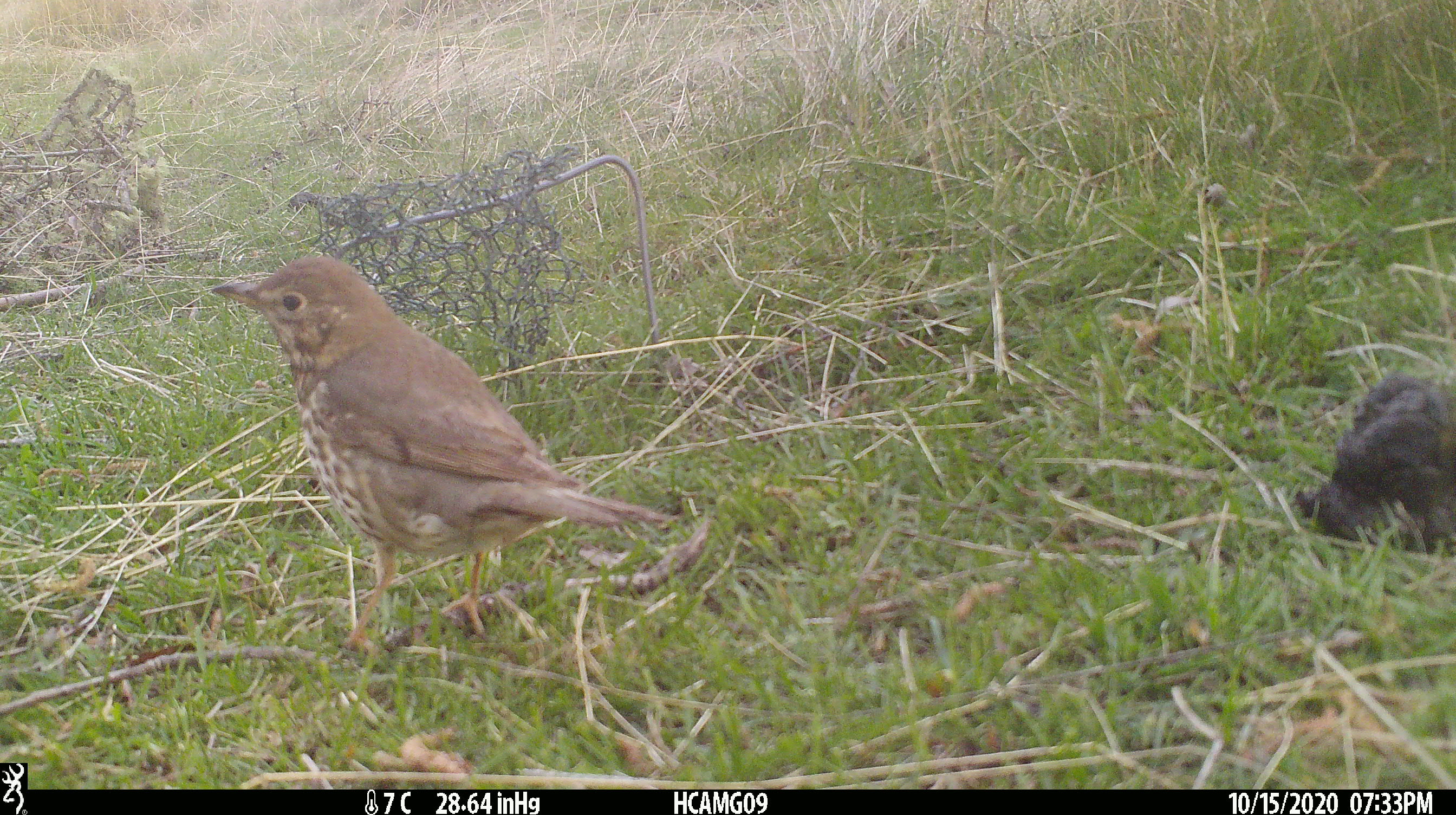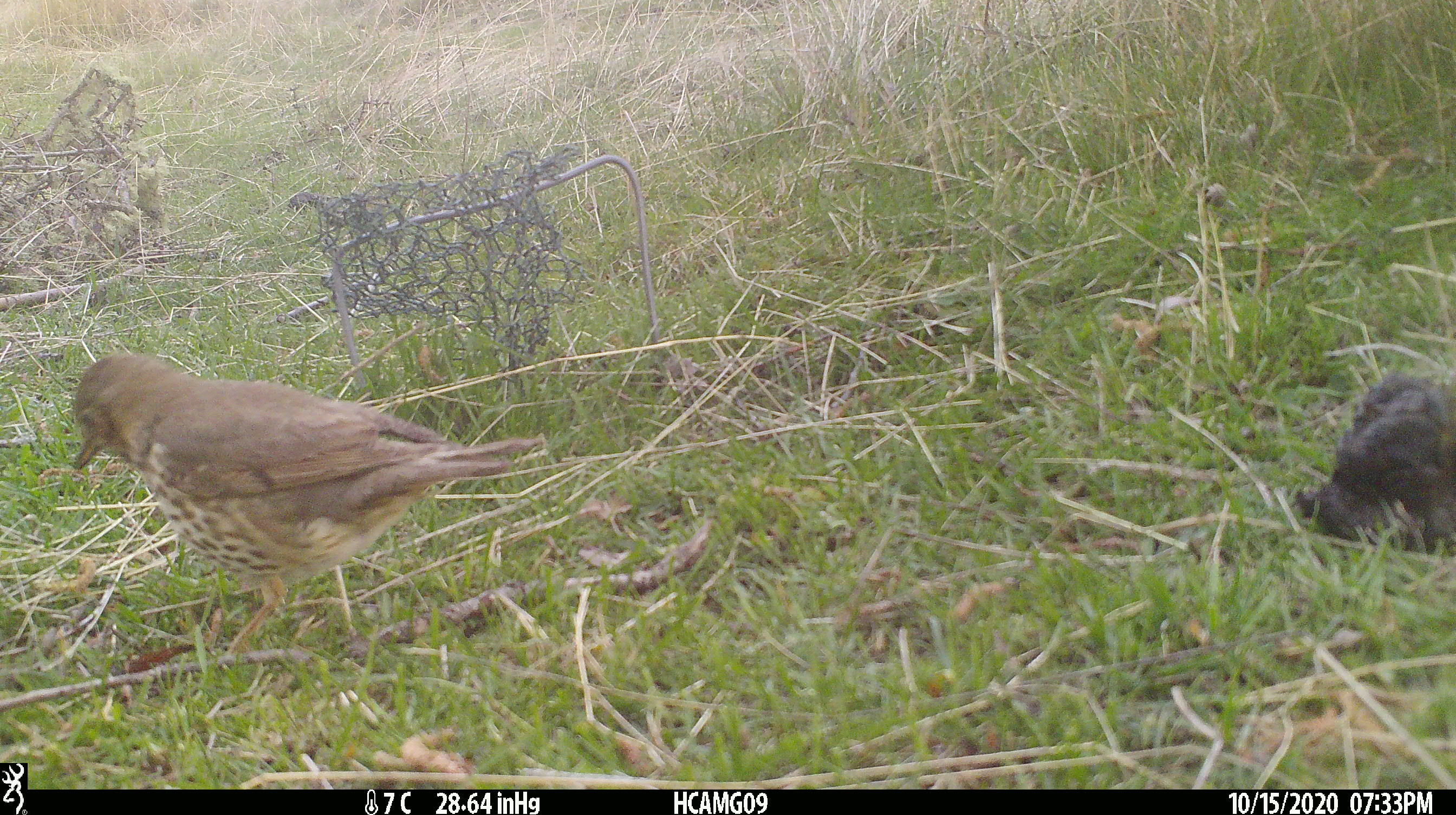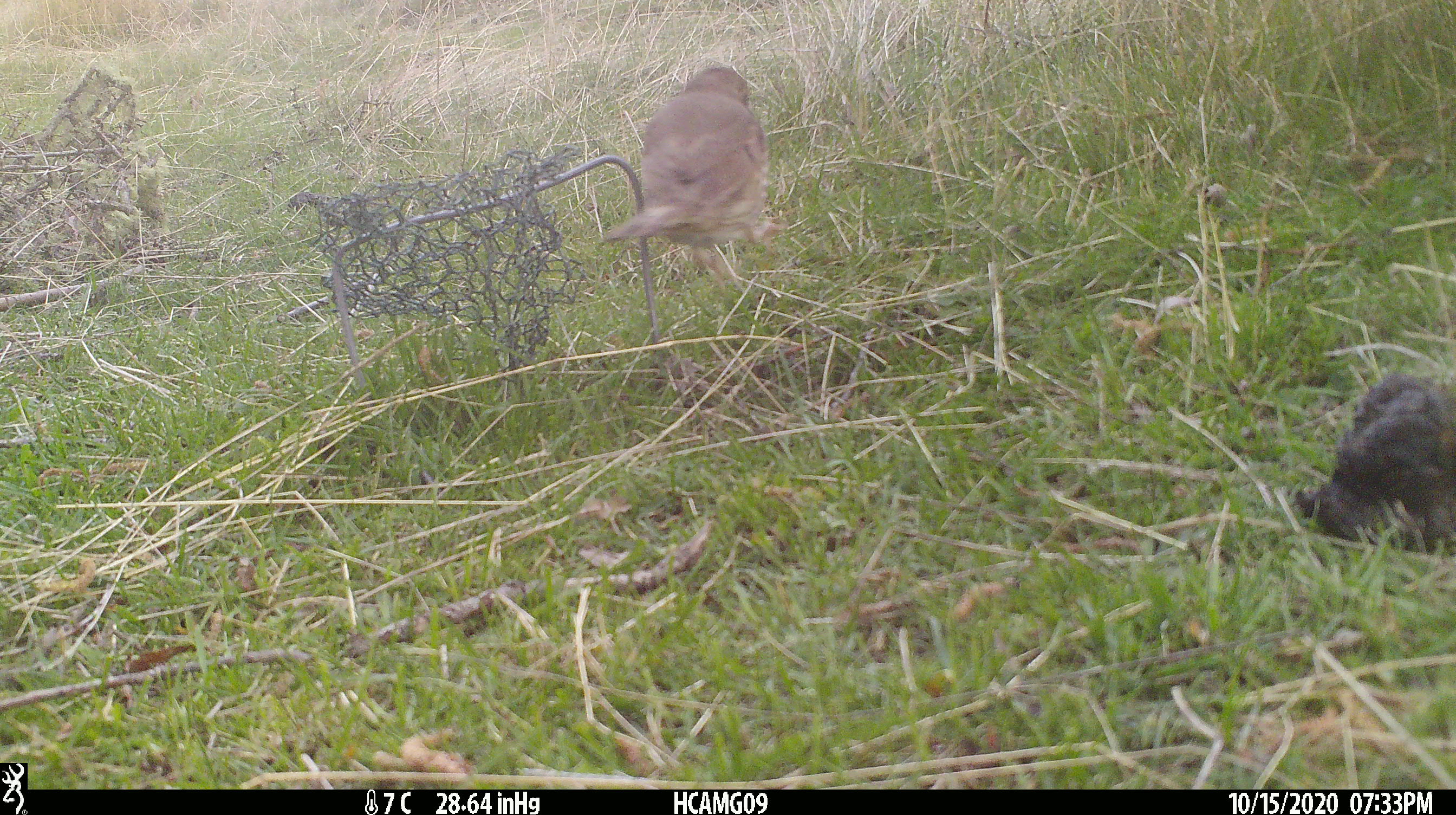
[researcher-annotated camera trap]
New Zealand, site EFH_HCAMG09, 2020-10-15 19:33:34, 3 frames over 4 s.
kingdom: Animalia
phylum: Chordata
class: Aves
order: Passeriformes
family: Turdidae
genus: Turdus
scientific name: Turdus philomelos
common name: song thrush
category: thrush